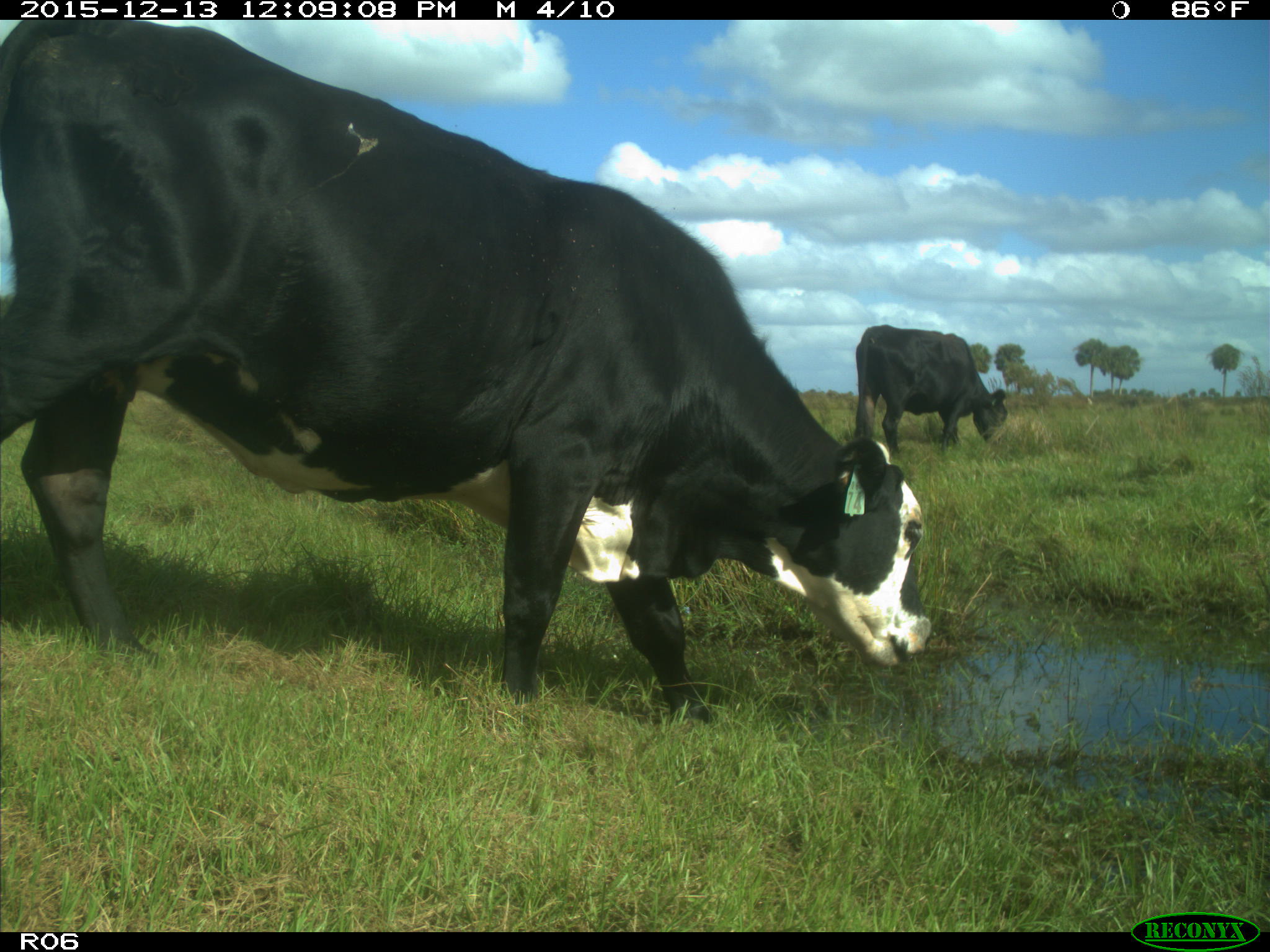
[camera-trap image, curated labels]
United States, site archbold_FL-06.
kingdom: Animalia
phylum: Chordata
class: Mammalia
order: Artiodactyla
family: Bovidae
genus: Bos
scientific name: Bos taurus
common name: domestic cow